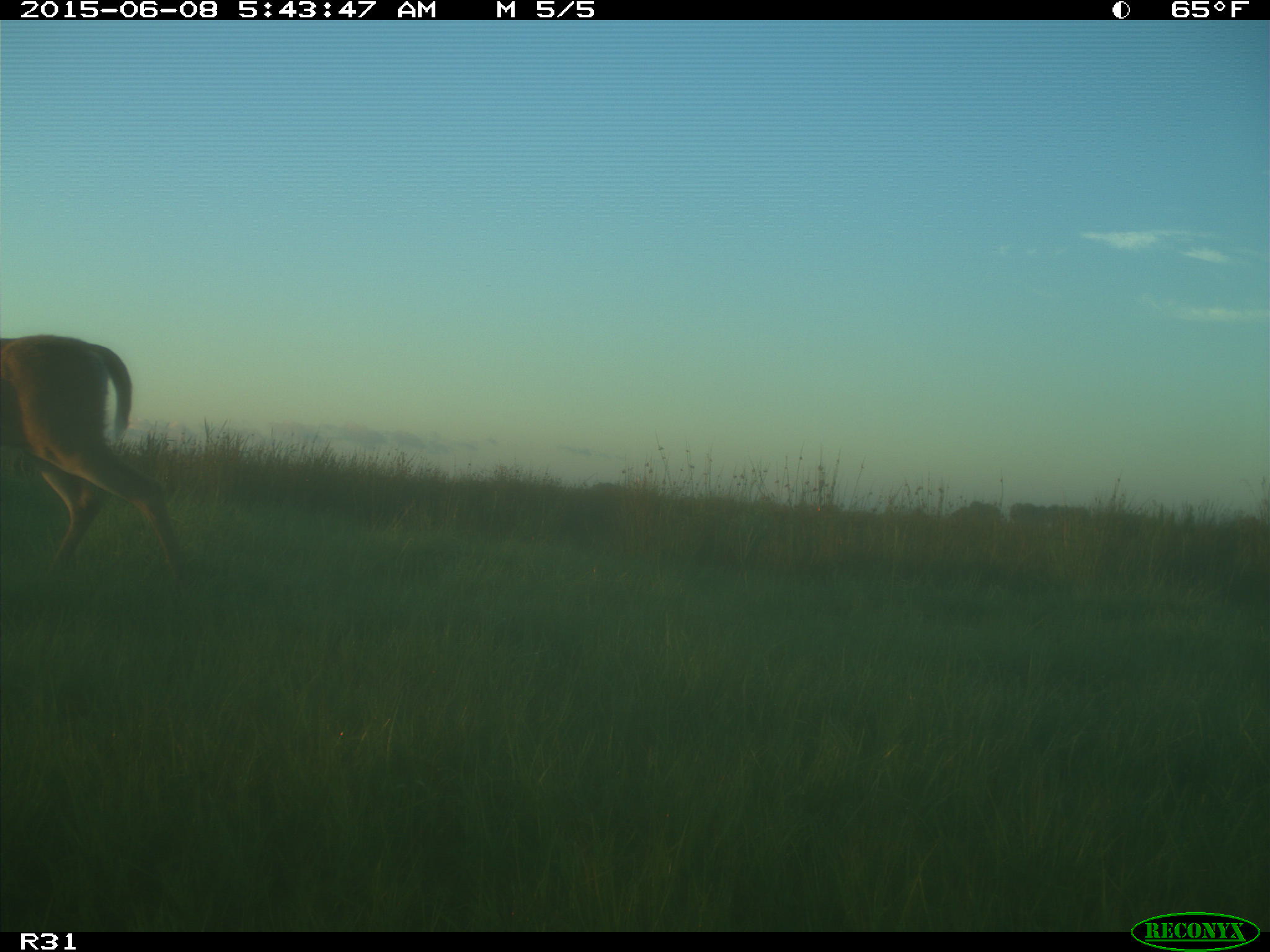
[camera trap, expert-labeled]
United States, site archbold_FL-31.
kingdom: Animalia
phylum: Chordata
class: Mammalia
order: Artiodactyla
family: Cervidae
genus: Odocoileus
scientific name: Odocoileus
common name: deer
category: unidentified deer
Unidentified deer (deer) (Odocoileus).